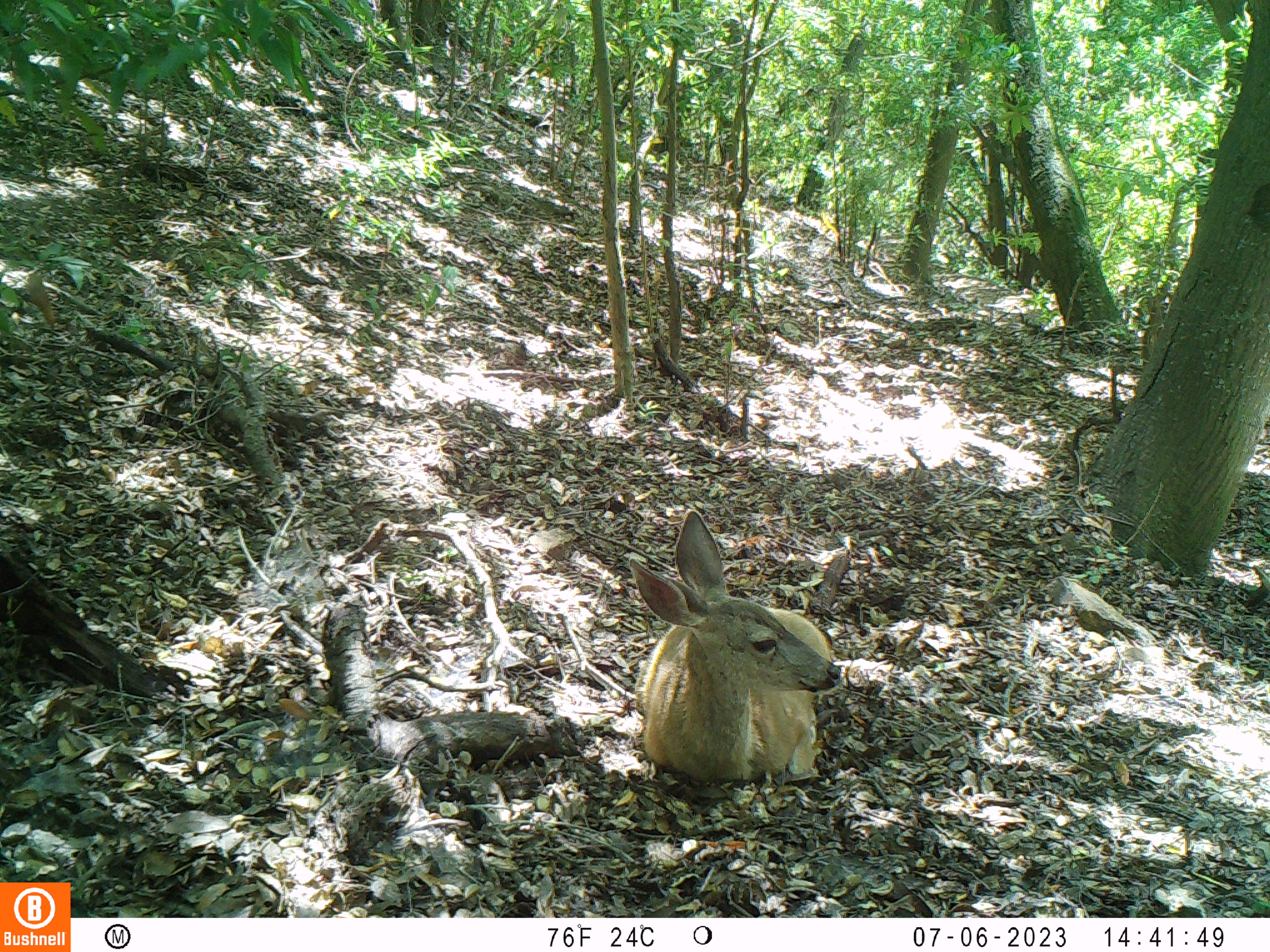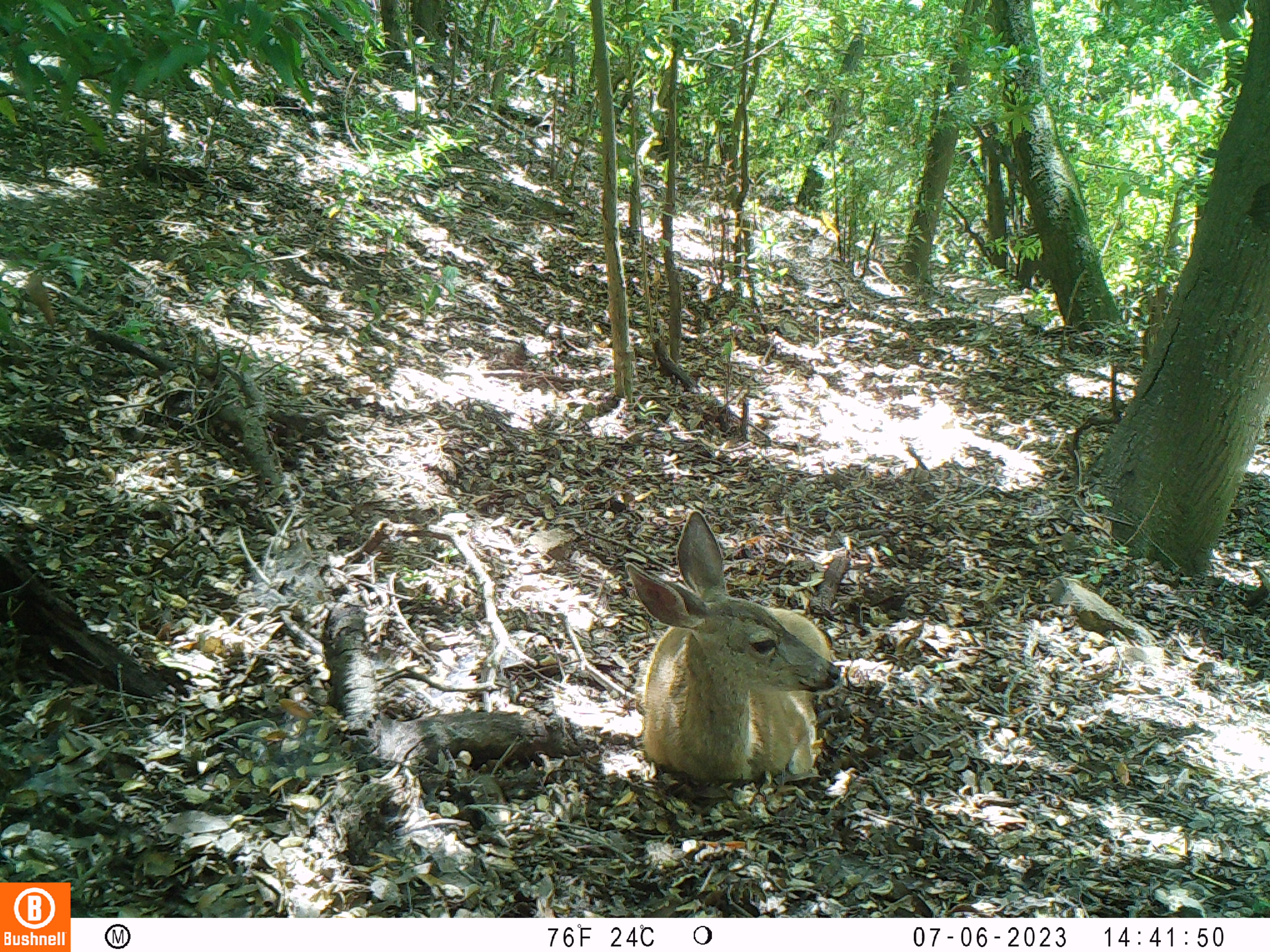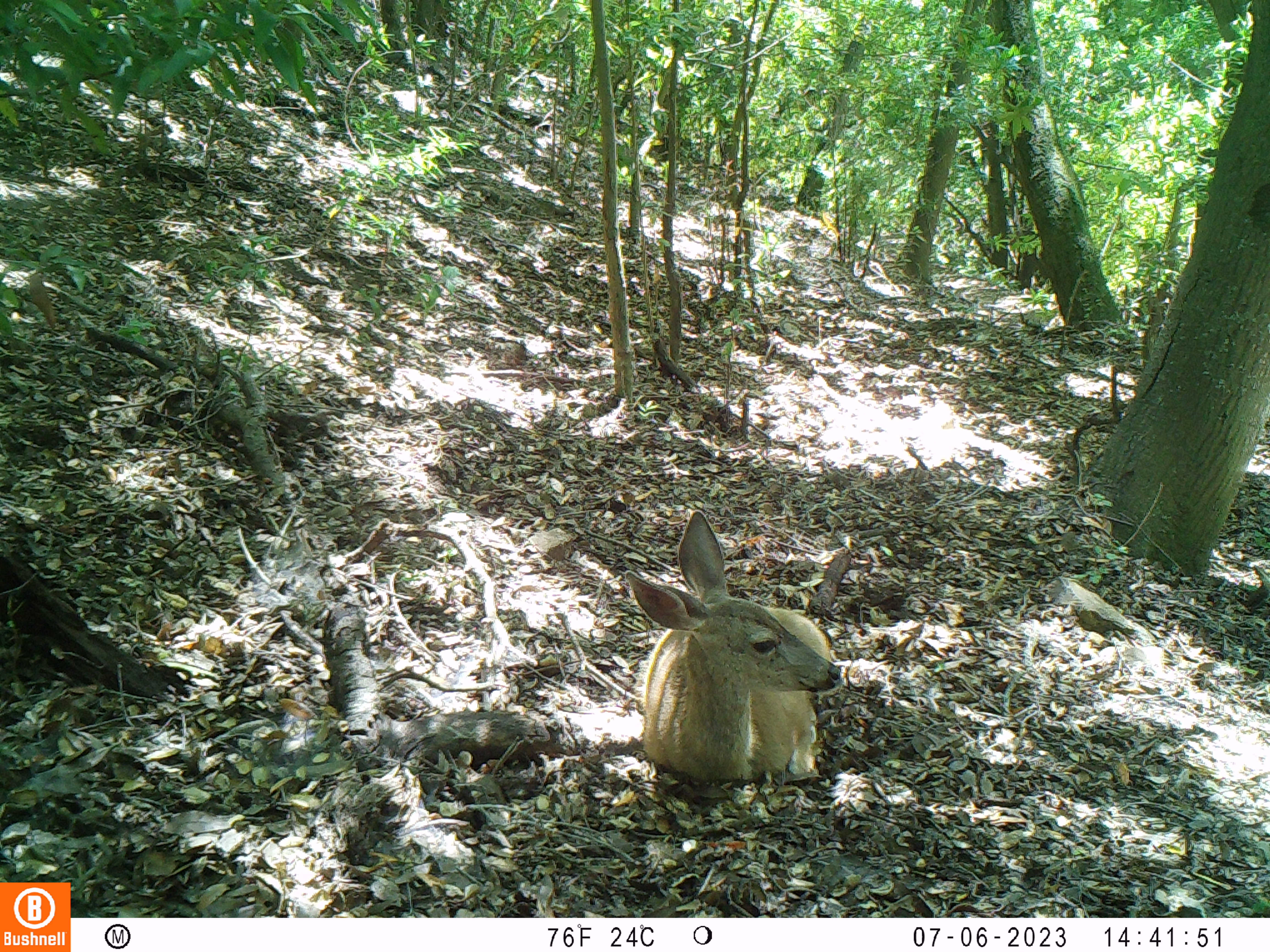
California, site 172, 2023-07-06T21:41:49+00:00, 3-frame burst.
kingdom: Animalia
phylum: Chordata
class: Mammalia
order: Artiodactyla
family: Cervidae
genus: Odocoileus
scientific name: Odocoileus hemionus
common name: mule deer